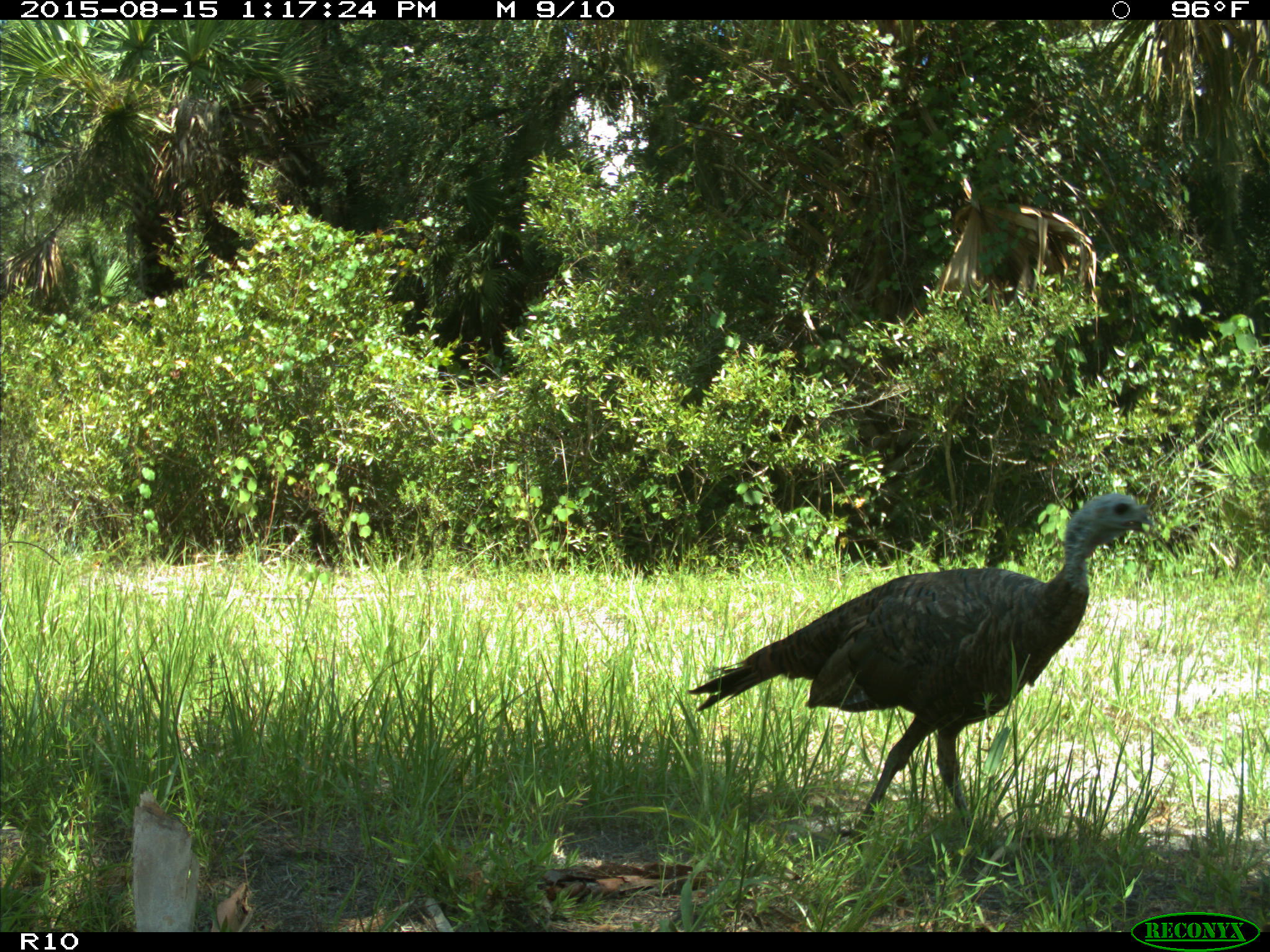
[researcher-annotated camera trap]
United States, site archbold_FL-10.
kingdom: Animalia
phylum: Chordata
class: Aves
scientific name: Aves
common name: birds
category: unidentified bird